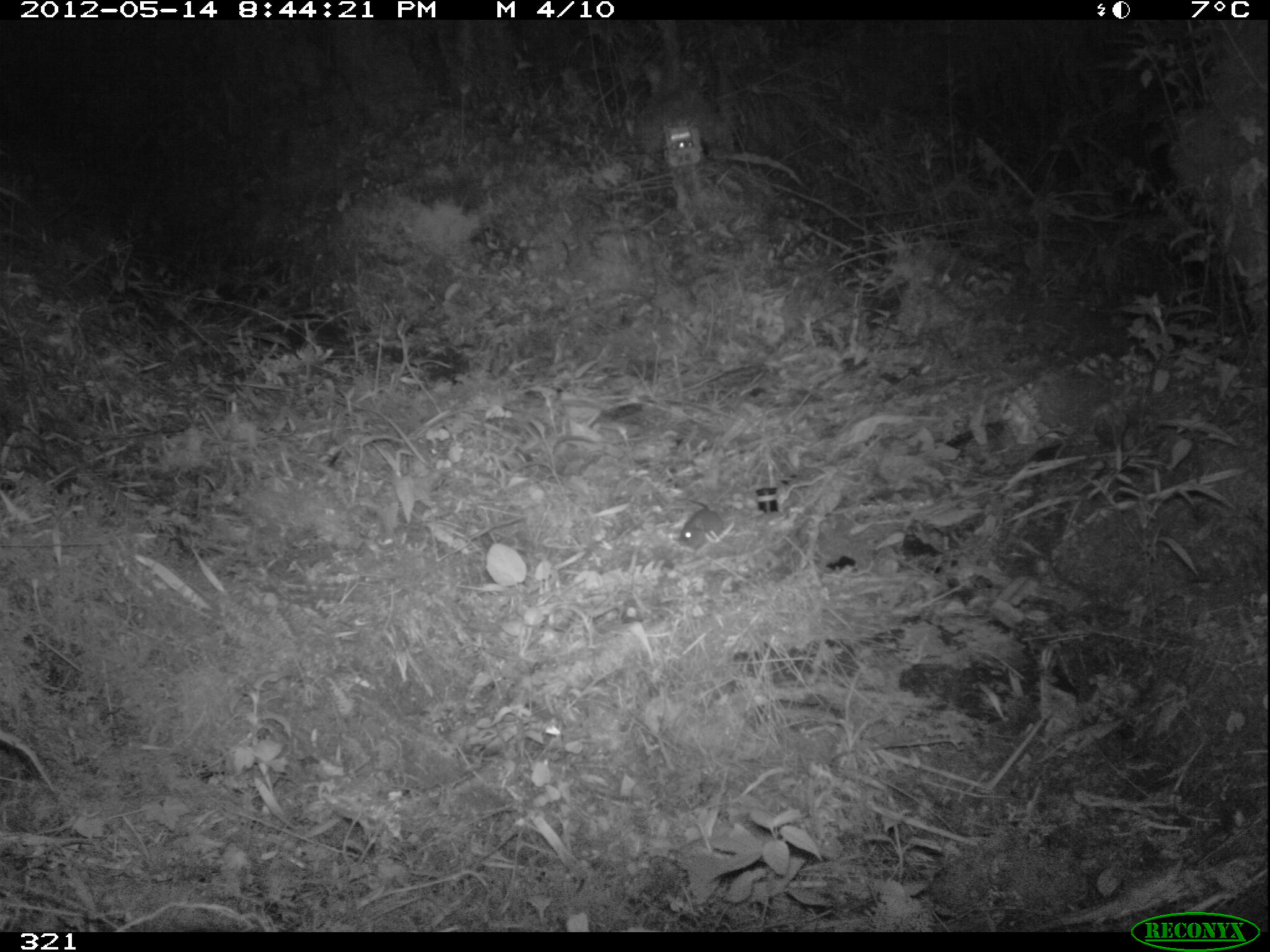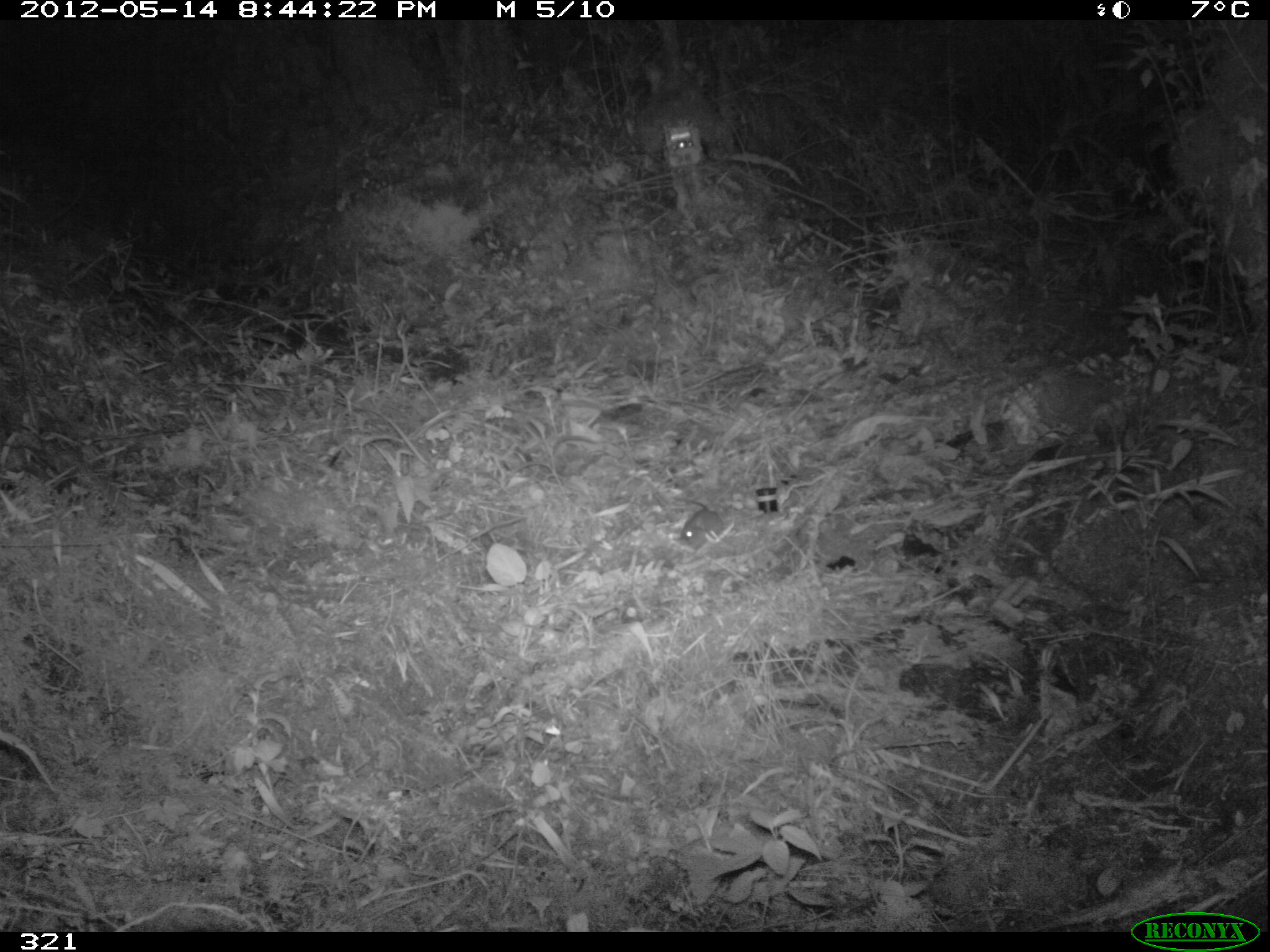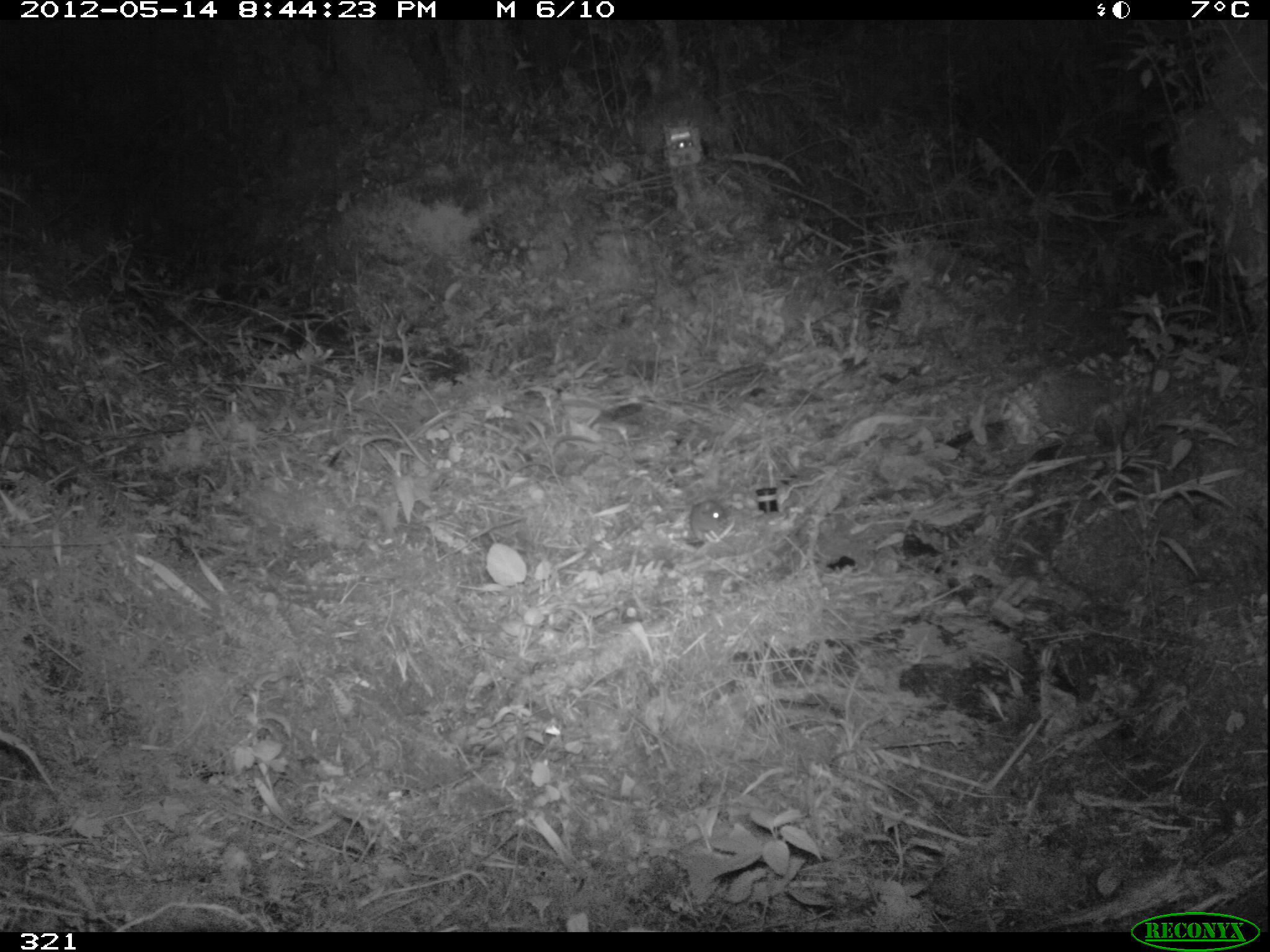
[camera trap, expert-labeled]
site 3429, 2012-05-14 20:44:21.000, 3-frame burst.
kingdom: Animalia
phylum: Chordata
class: Mammalia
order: Rodentia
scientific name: Rodentia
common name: rodents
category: unknown rodent